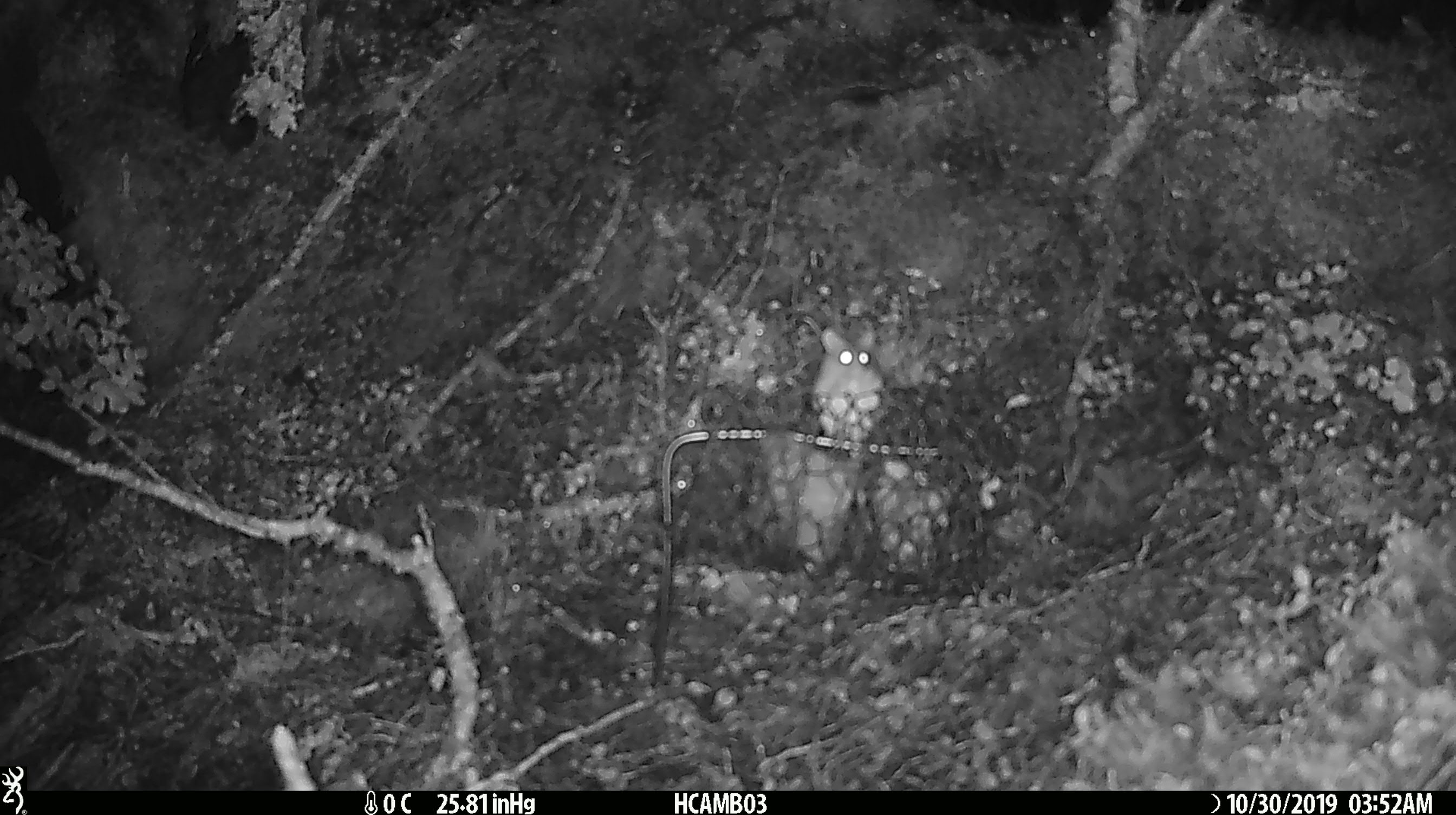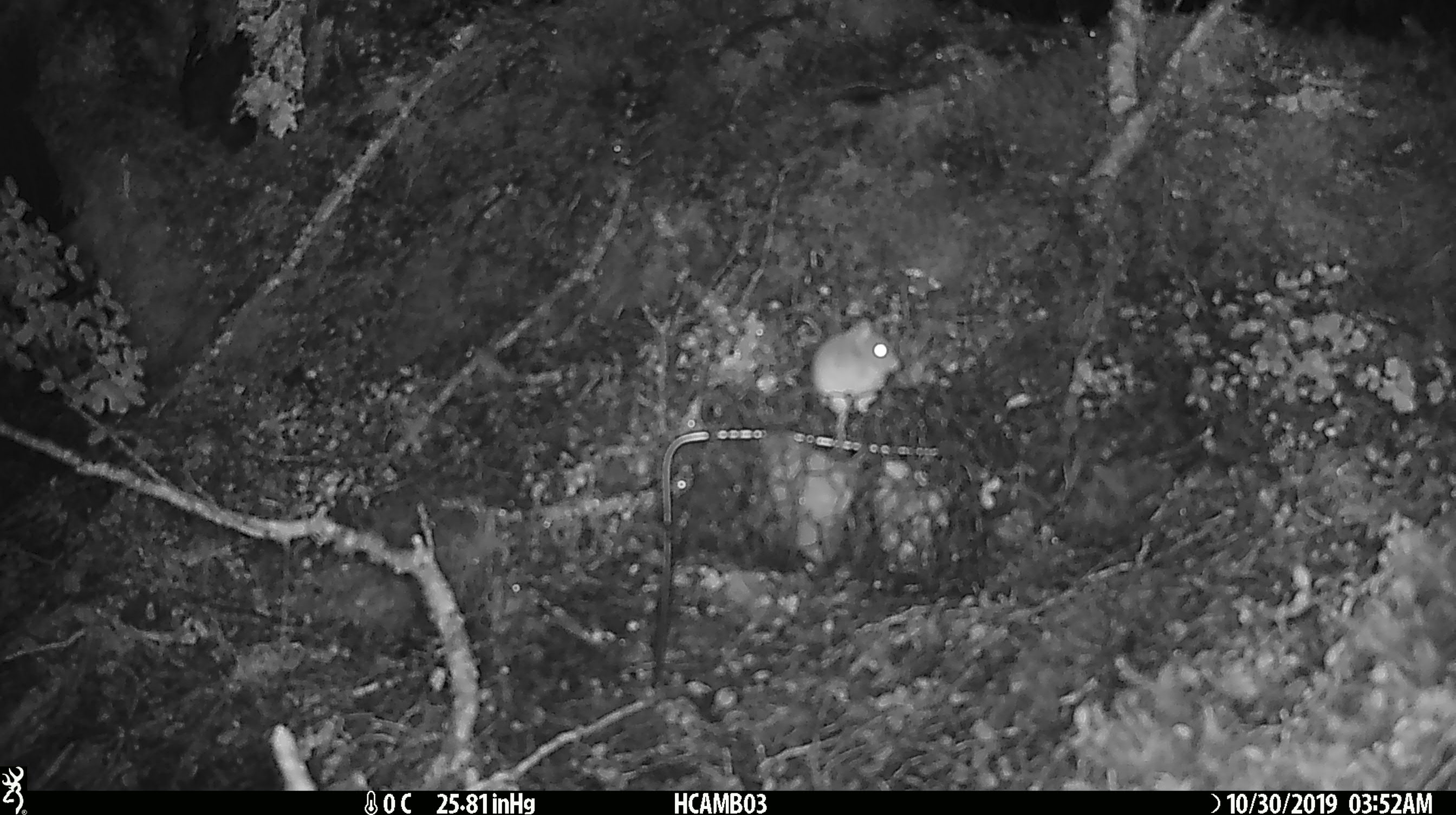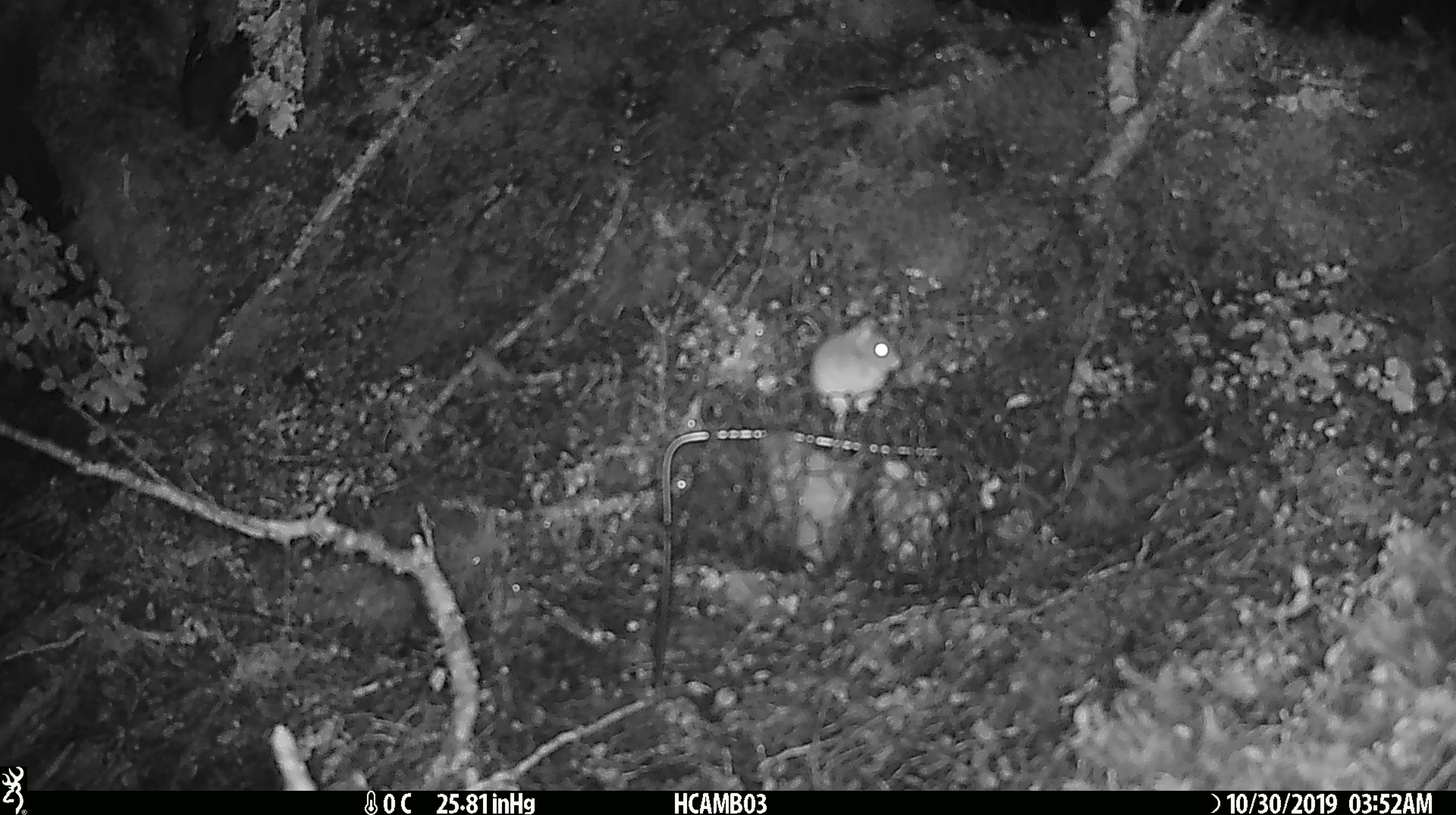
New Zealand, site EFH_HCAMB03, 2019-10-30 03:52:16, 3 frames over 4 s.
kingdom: Animalia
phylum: Chordata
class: Mammalia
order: Rodentia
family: Muridae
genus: Mus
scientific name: Mus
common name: mouse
Mouse (Mus).